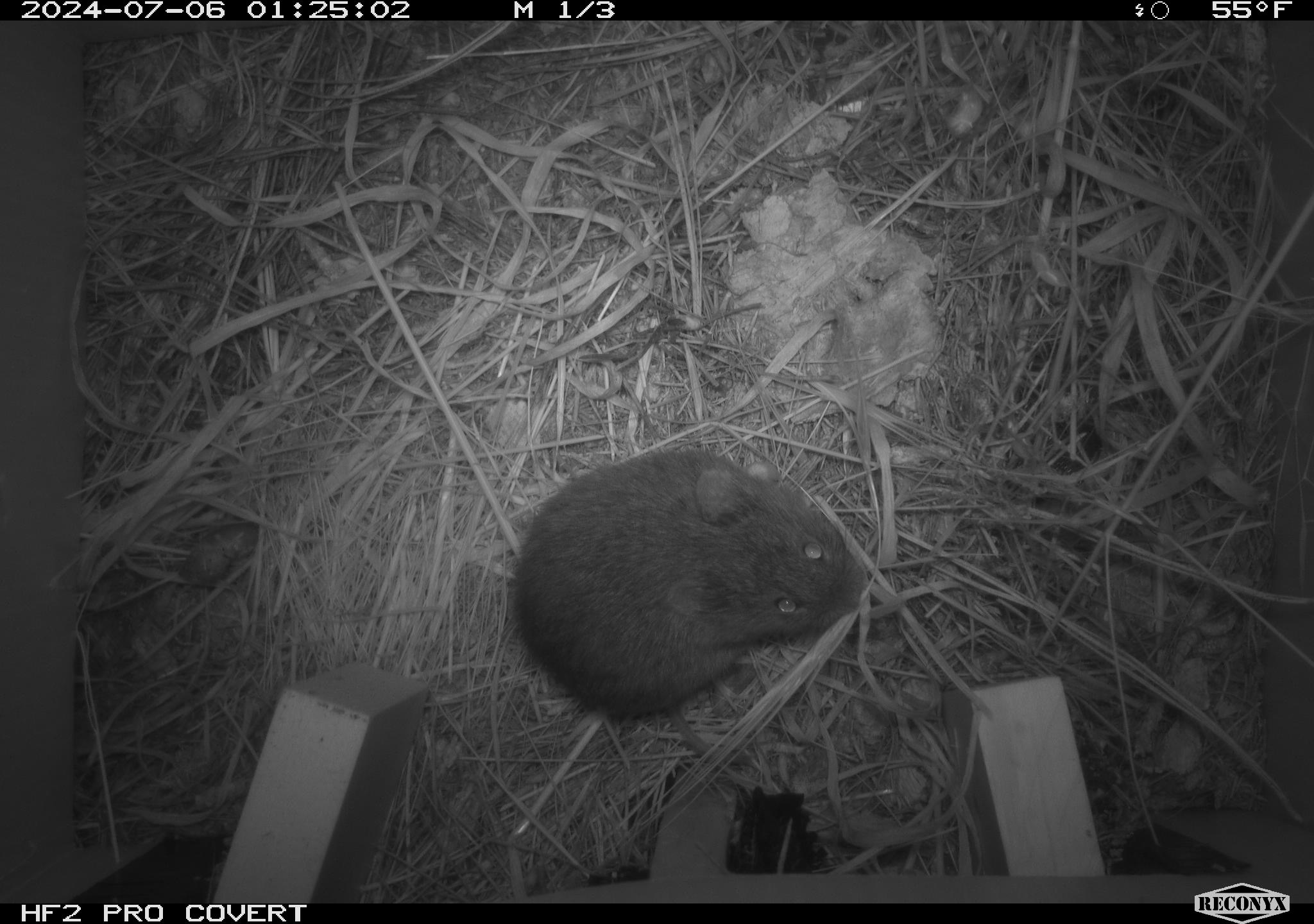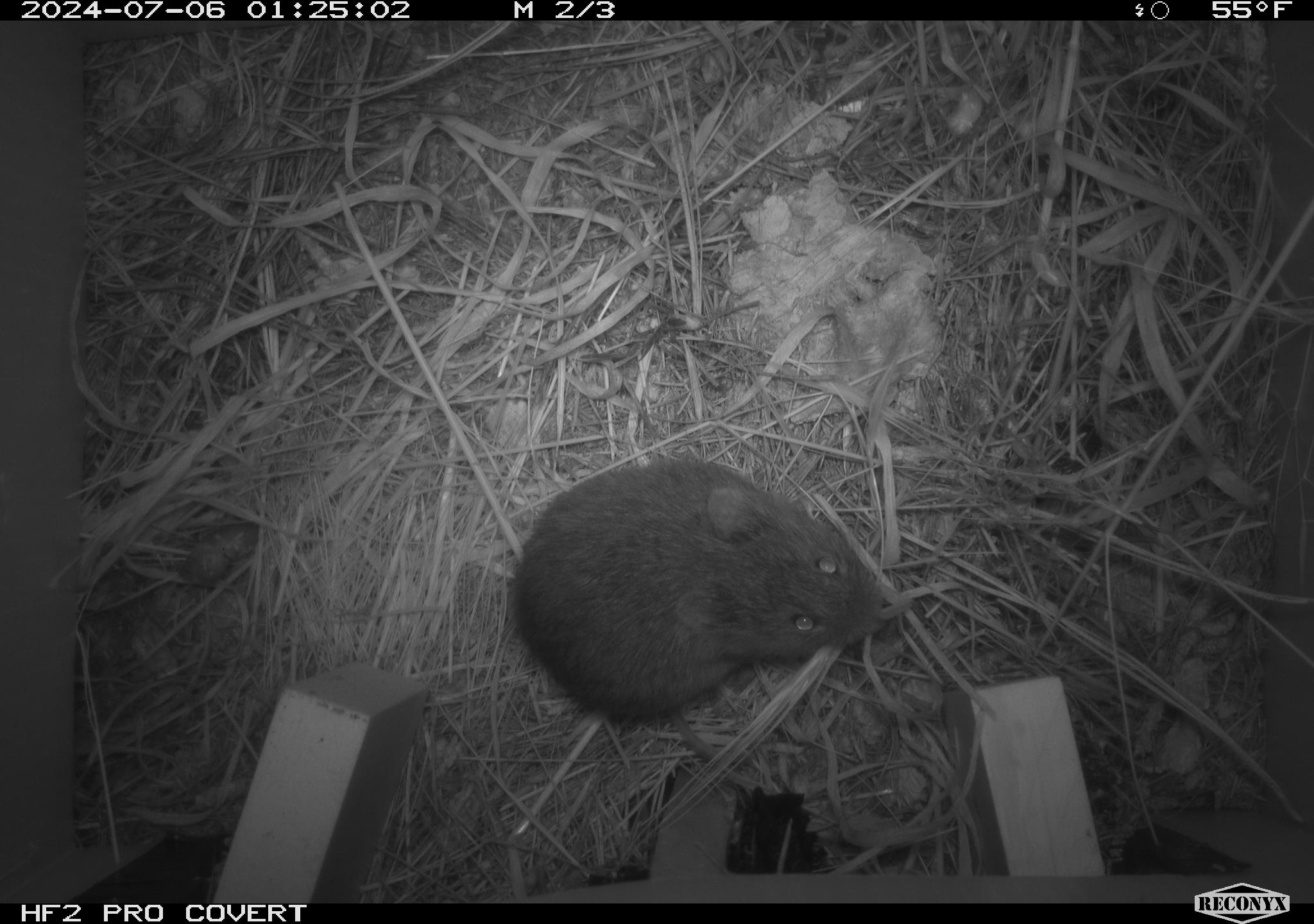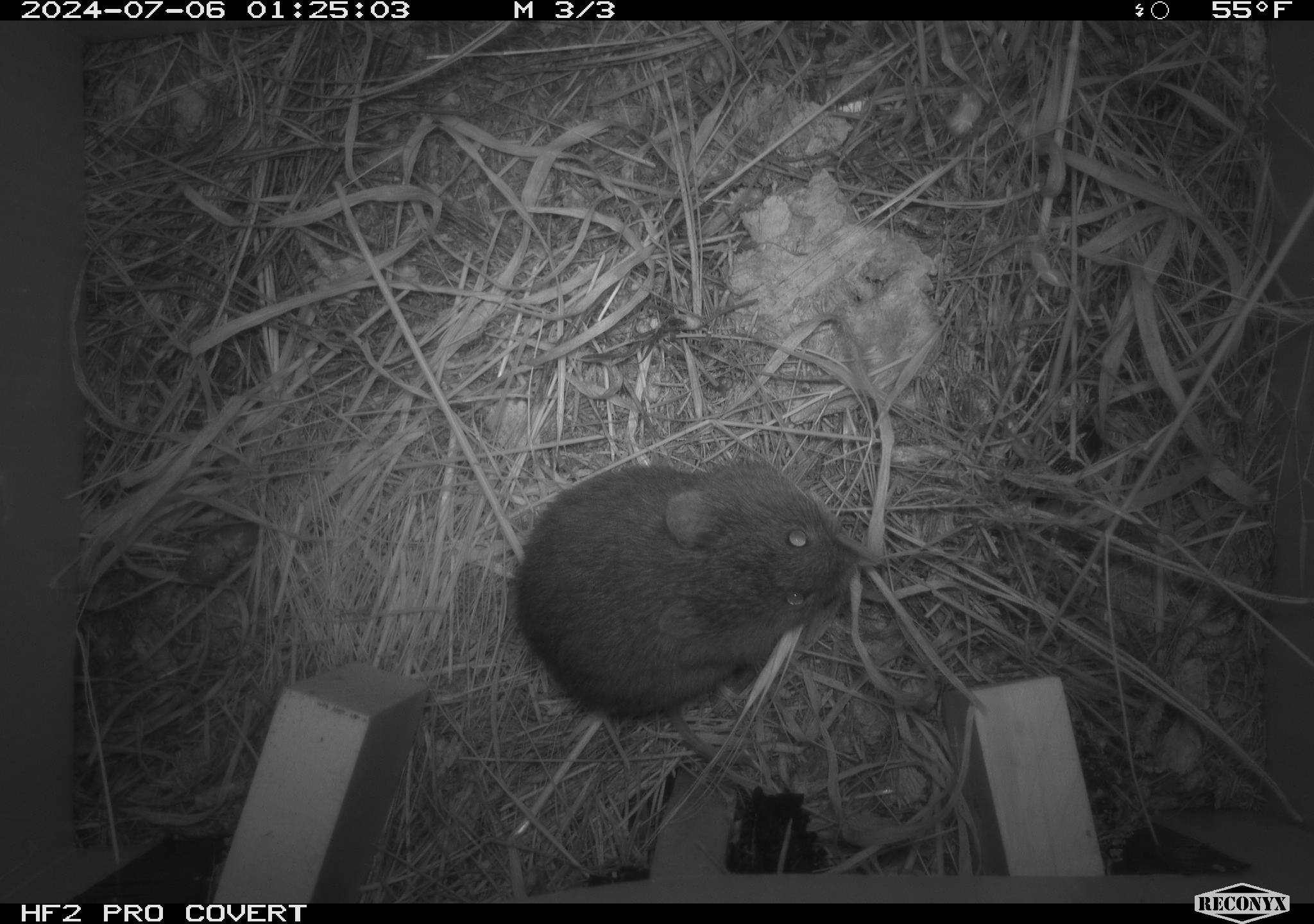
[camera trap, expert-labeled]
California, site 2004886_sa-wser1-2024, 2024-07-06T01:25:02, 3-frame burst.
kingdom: Animalia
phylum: Chordata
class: Mammalia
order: Rodentia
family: Cricetidae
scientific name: Arvicolinae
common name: voles, lemmings, and muskrats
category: arvicolinae subfamily